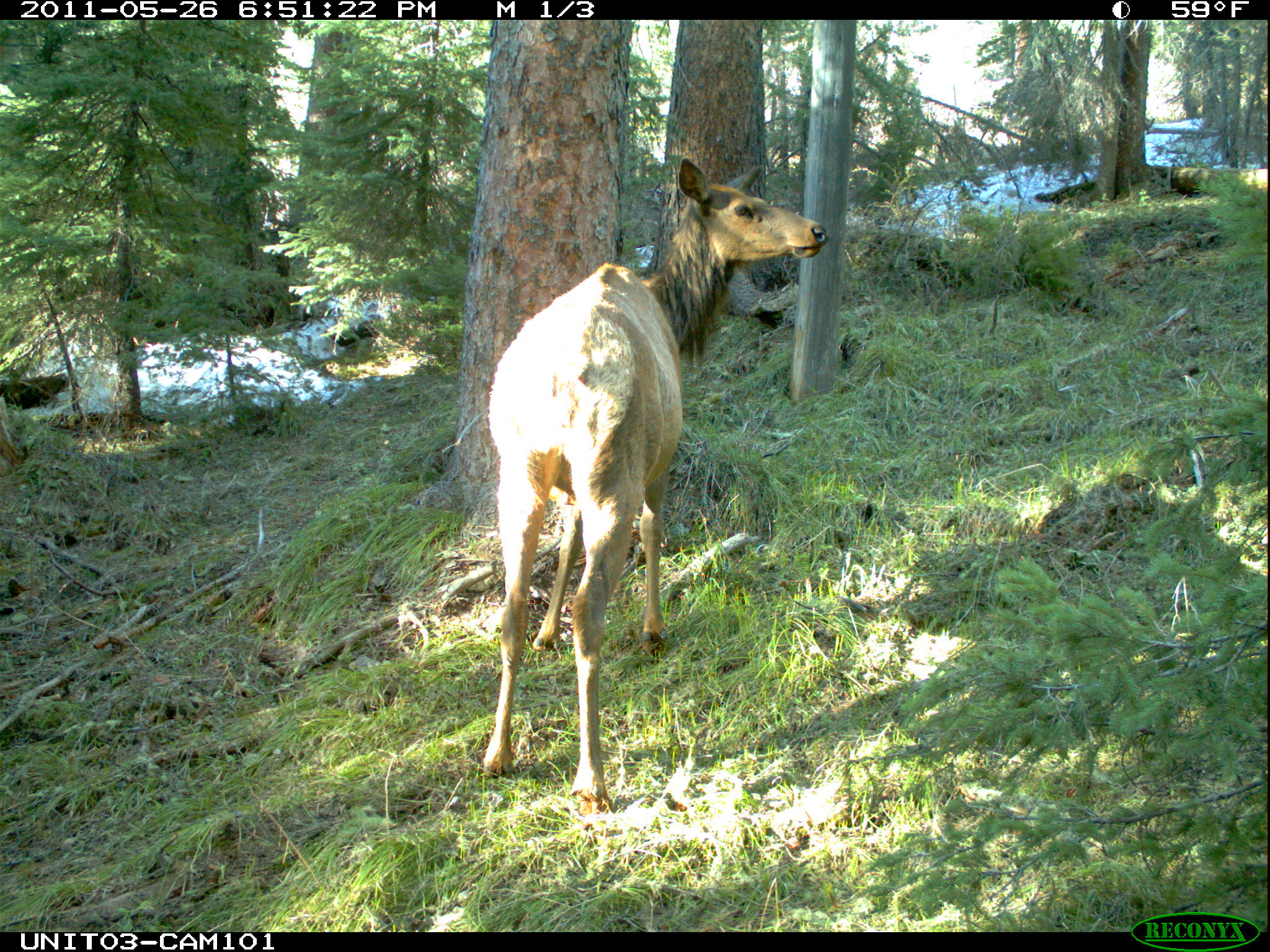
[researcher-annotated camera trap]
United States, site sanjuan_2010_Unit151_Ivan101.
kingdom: Animalia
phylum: Chordata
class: Mammalia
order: Artiodactyla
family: Cervidae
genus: Cervus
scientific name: Cervus elaphus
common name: red deer